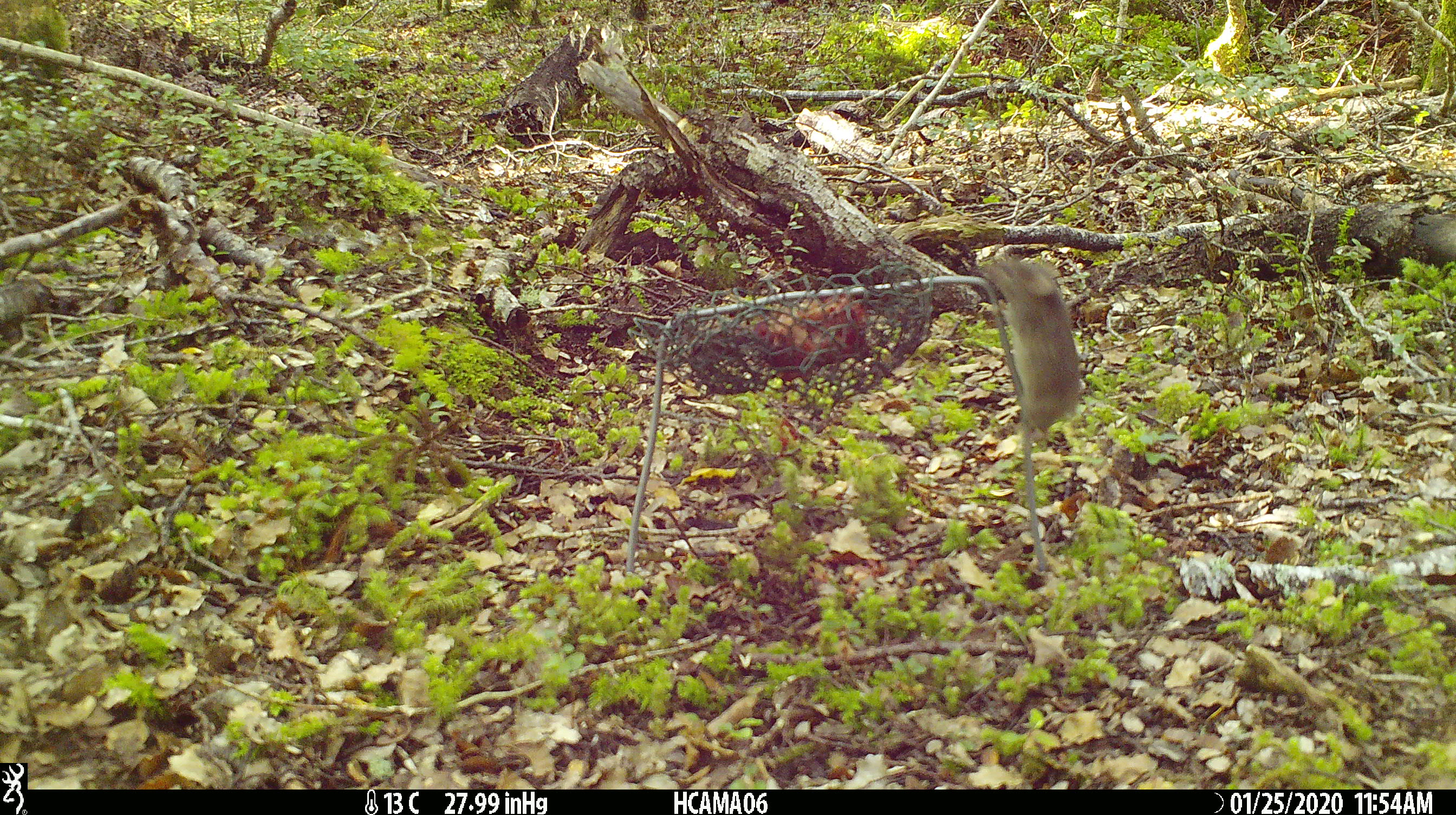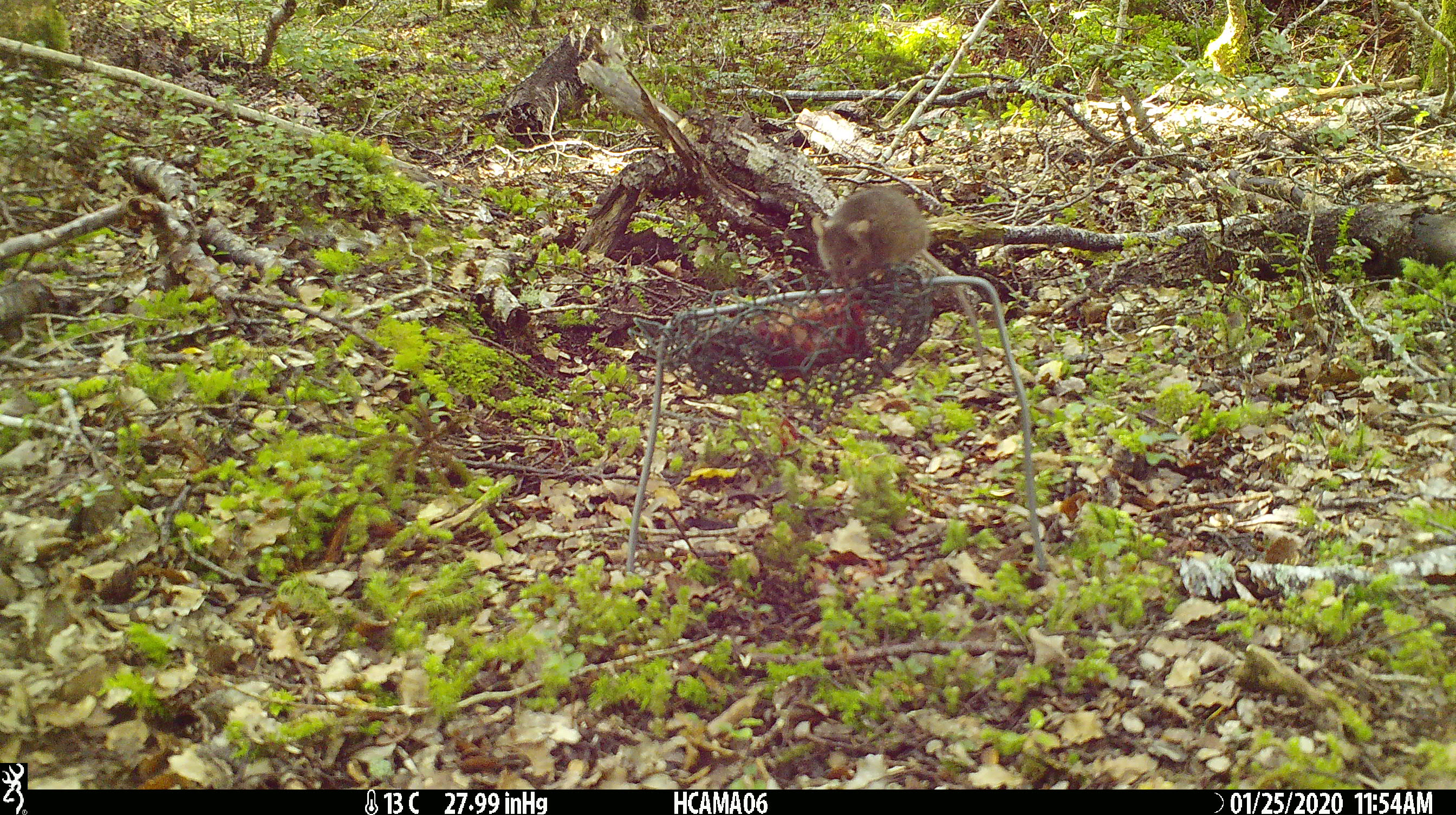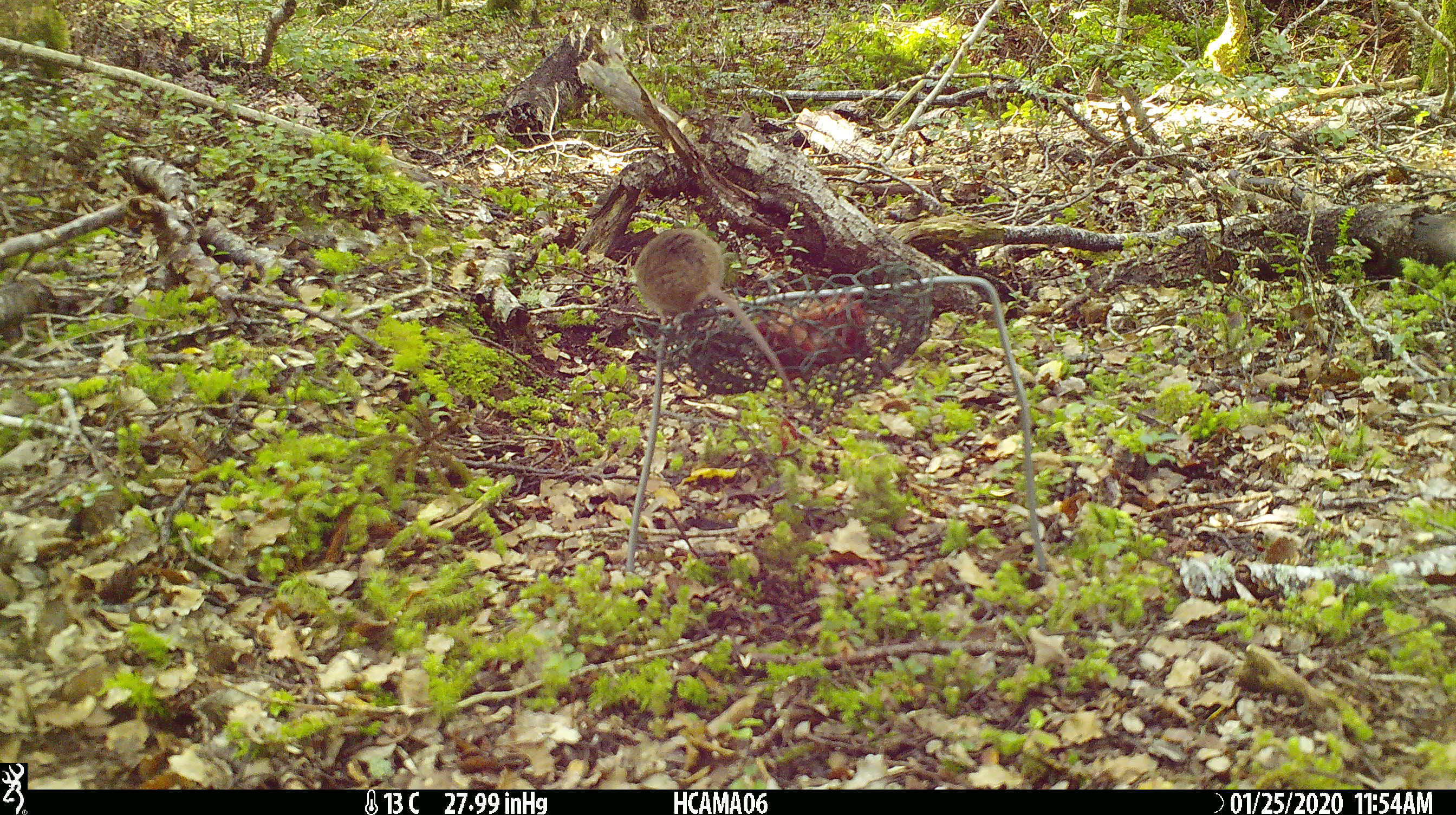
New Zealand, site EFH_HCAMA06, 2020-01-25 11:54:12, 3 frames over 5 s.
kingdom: Animalia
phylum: Chordata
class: Mammalia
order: Rodentia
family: Muridae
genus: Mus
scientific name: Mus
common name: mouse